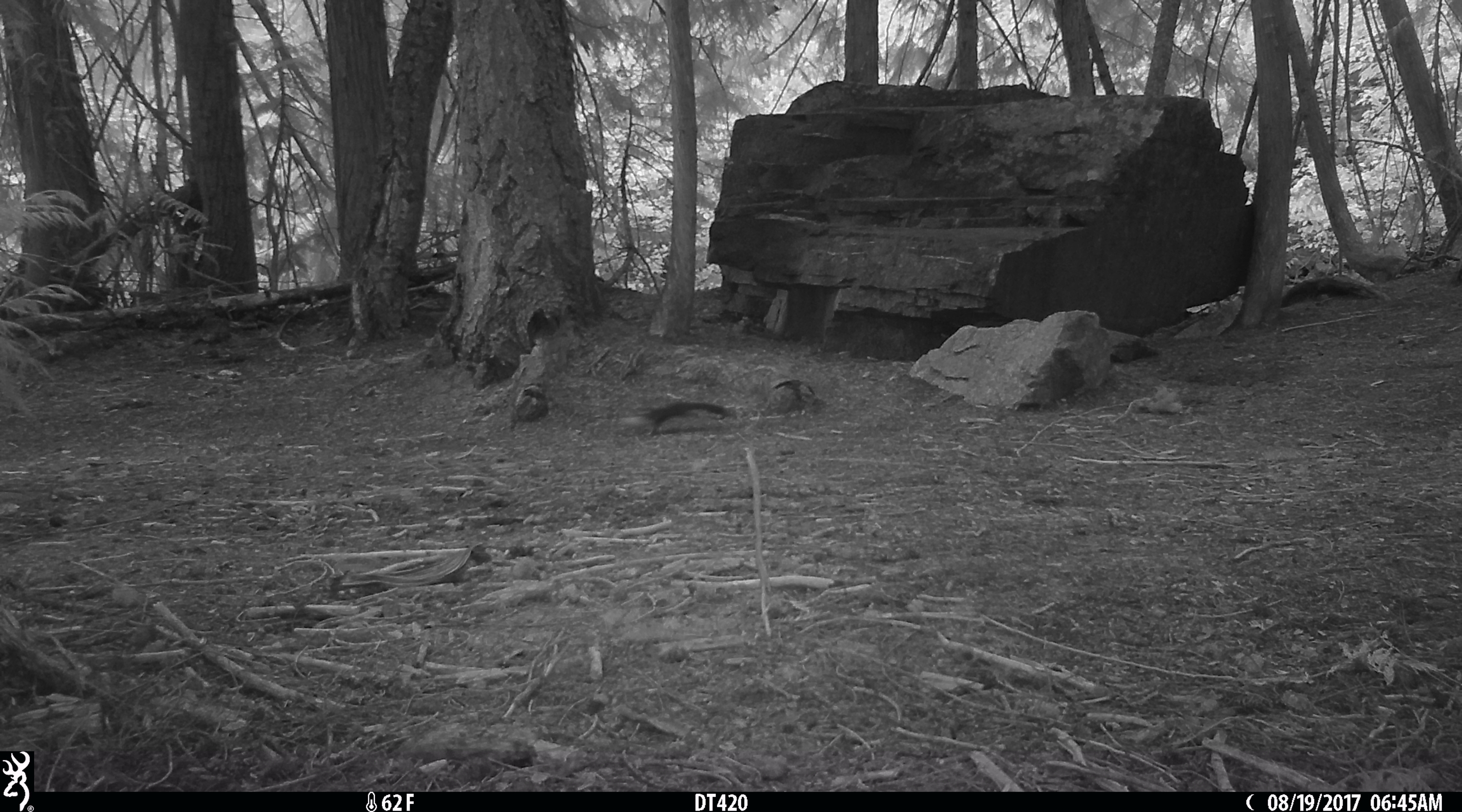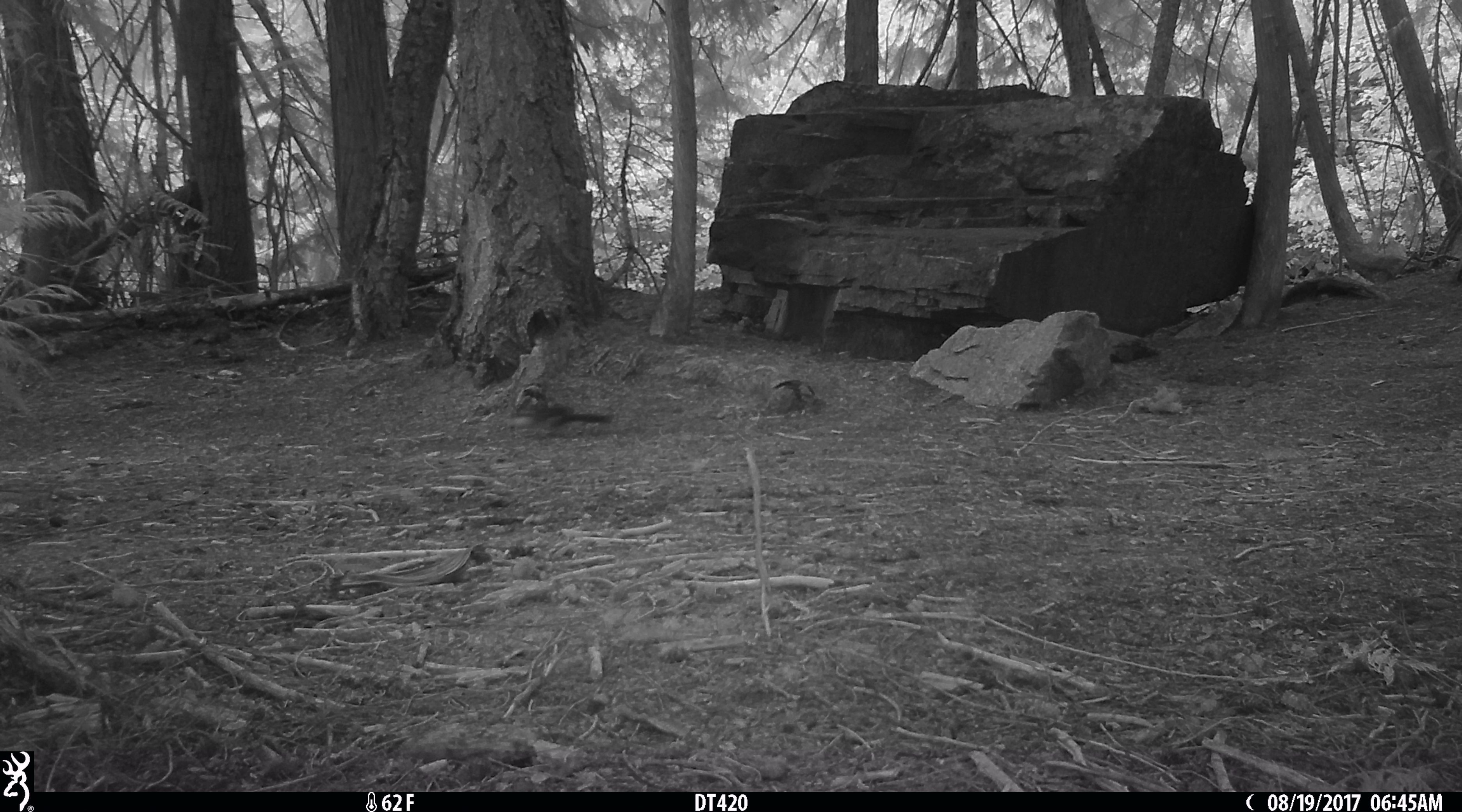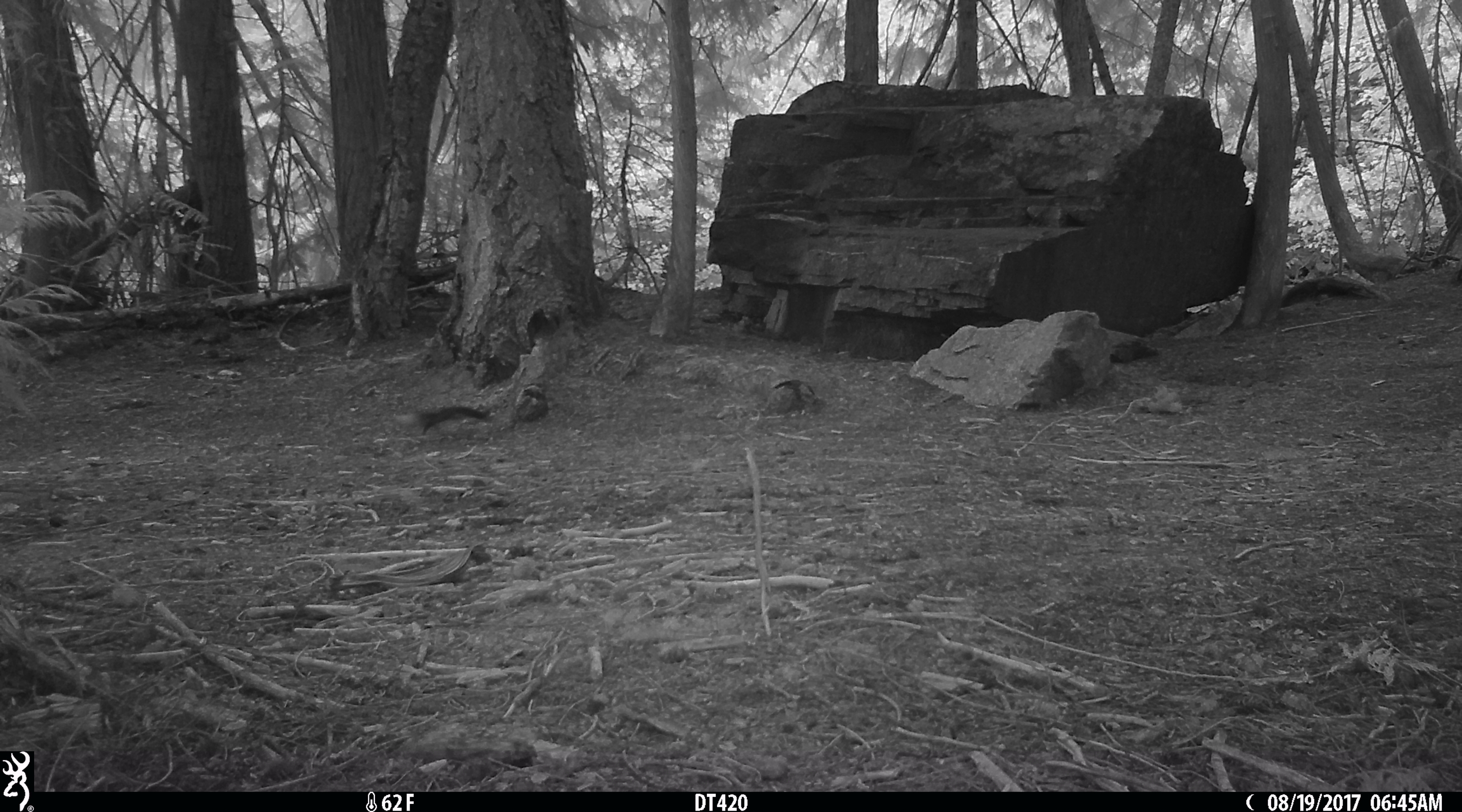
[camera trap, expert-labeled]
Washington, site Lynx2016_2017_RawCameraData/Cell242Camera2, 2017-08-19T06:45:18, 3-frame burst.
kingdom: Animalia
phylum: Chordata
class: Mammalia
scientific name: Mammalia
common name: small mammal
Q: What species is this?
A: Small mammal (Mammalia).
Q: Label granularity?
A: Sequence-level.